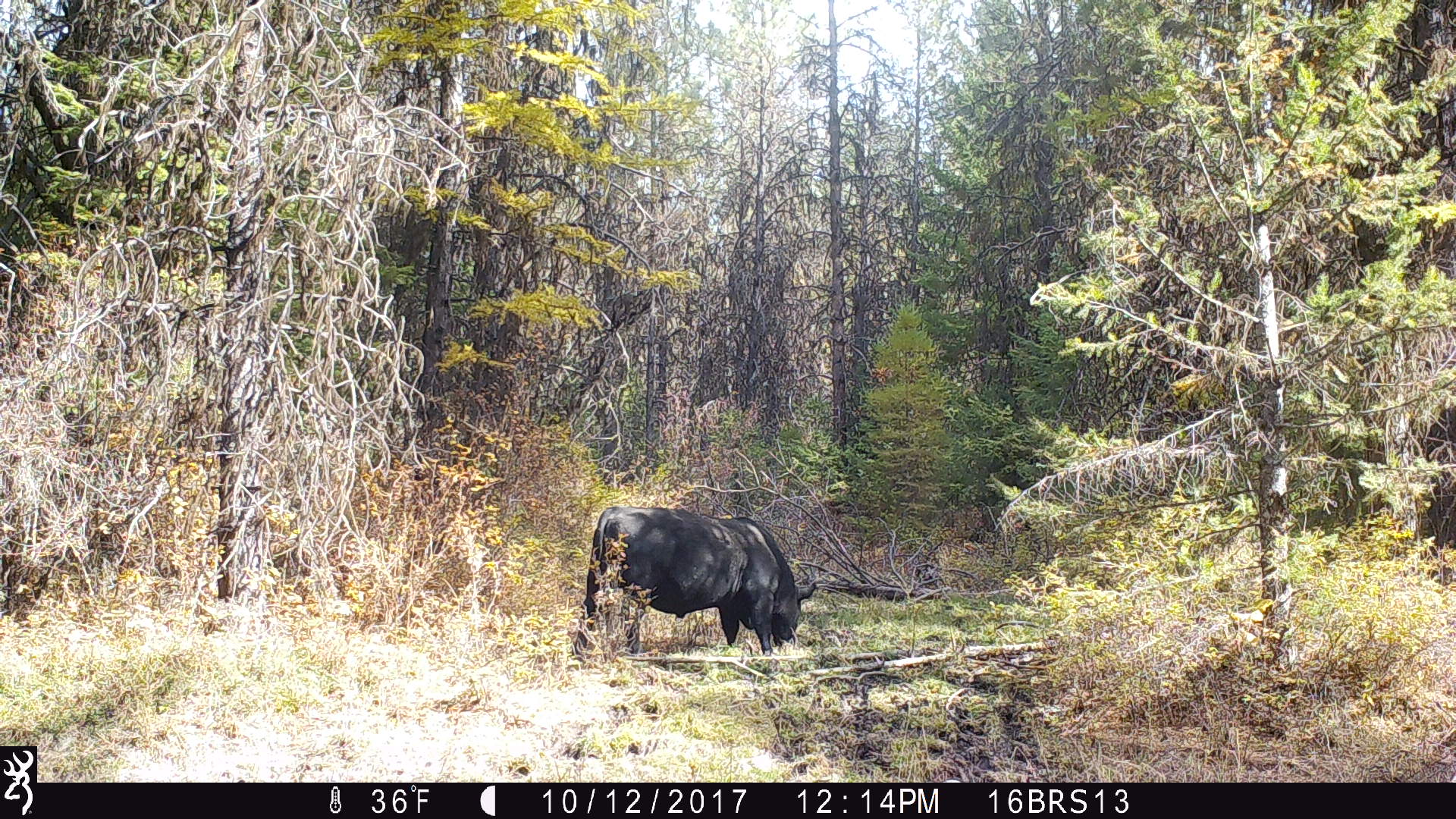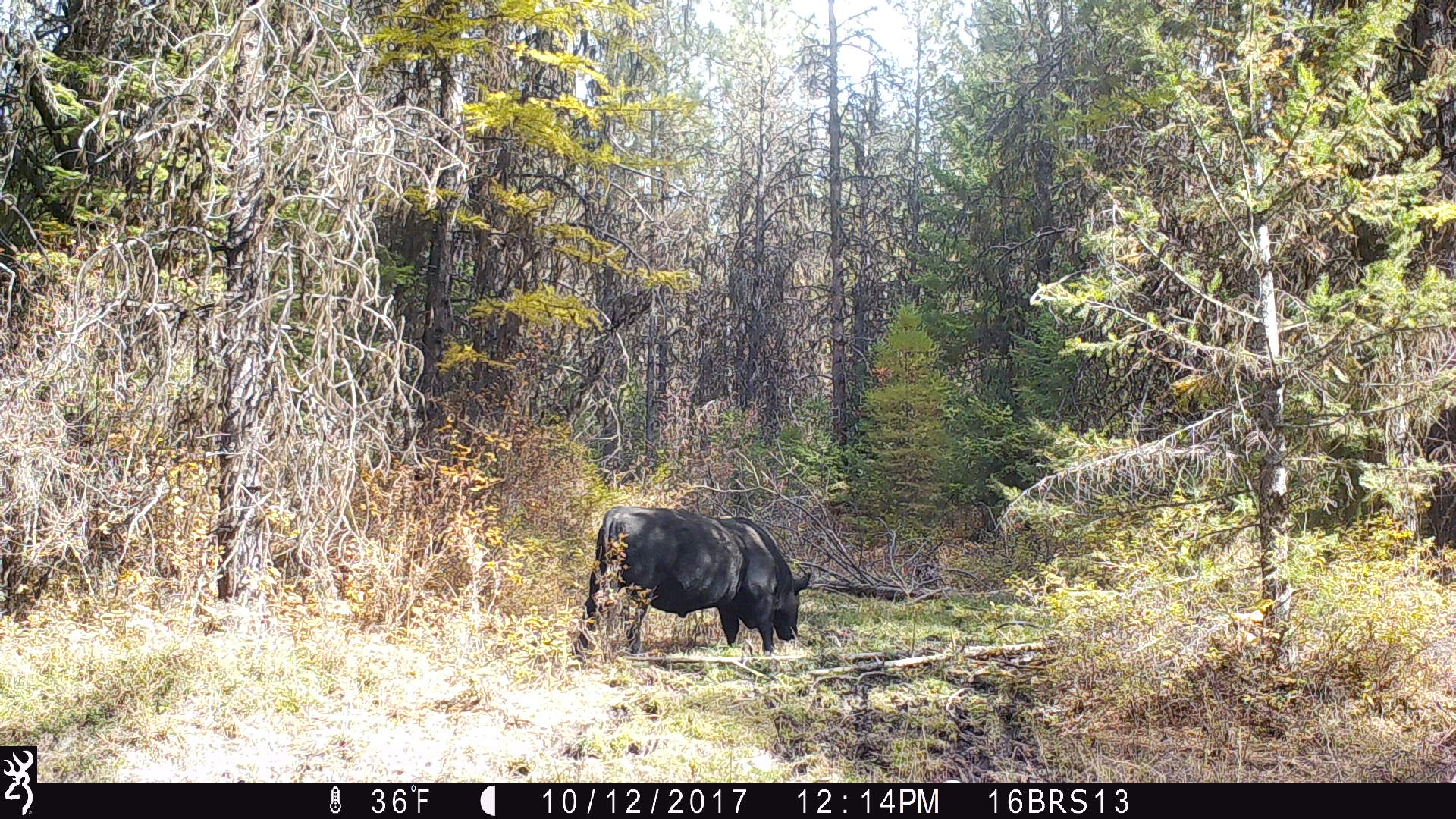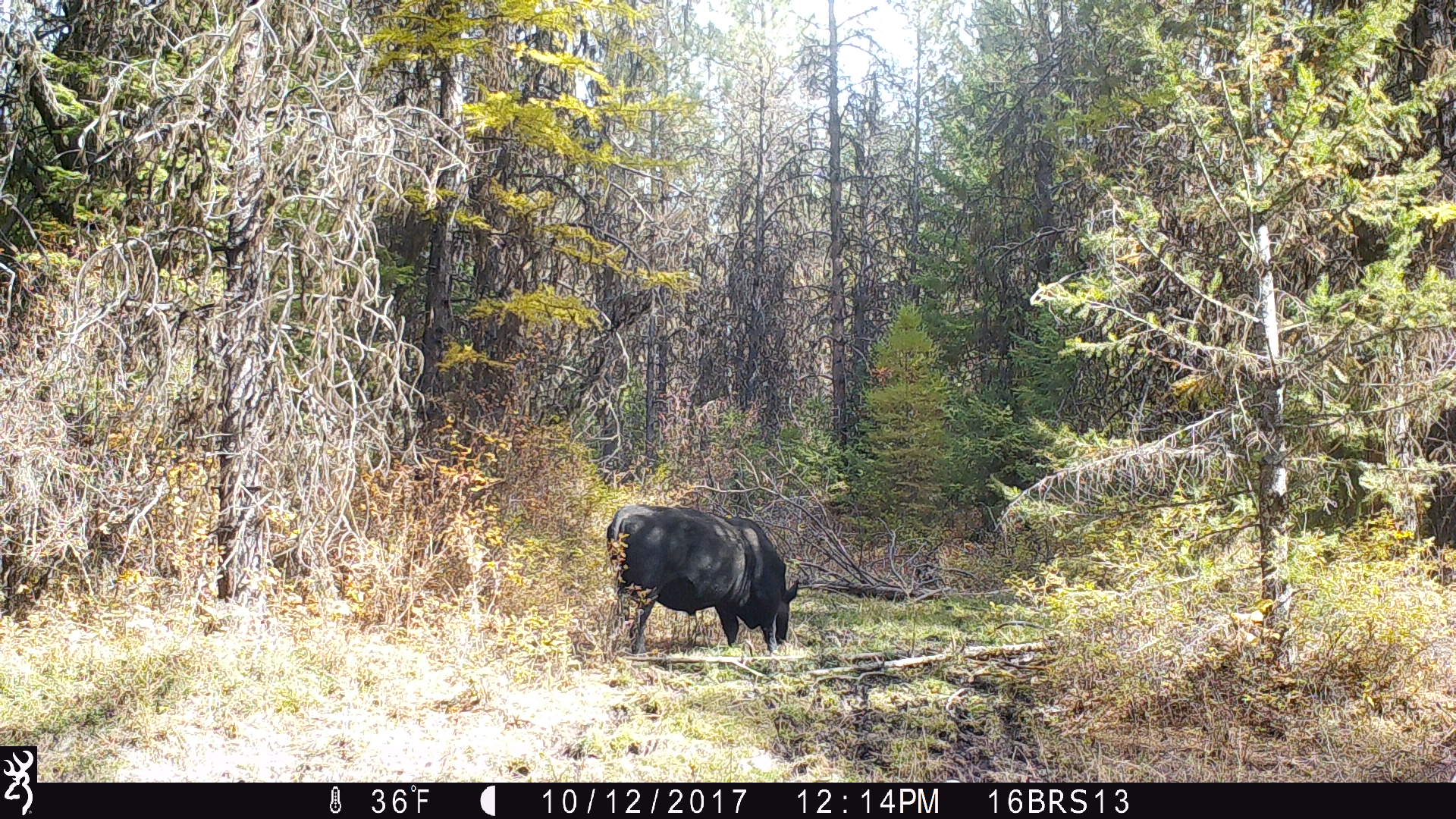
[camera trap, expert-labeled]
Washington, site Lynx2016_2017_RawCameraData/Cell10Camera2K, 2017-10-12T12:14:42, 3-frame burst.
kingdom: Animalia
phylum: Chordata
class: Mammalia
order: Artiodactyla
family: Bovidae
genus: Bos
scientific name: Bos taurus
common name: domestic cattle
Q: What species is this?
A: Domestic cattle (Bos taurus).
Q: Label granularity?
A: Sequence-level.